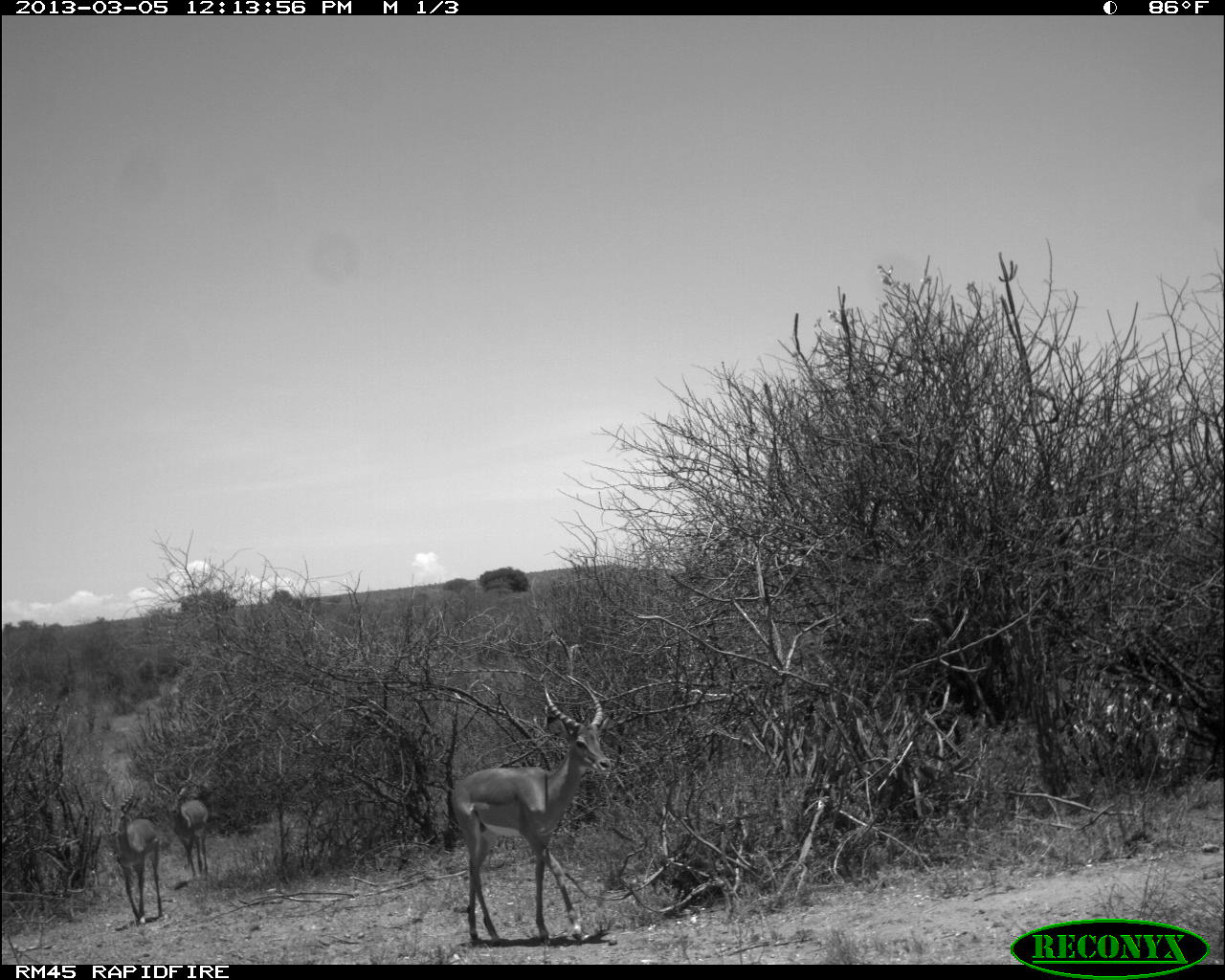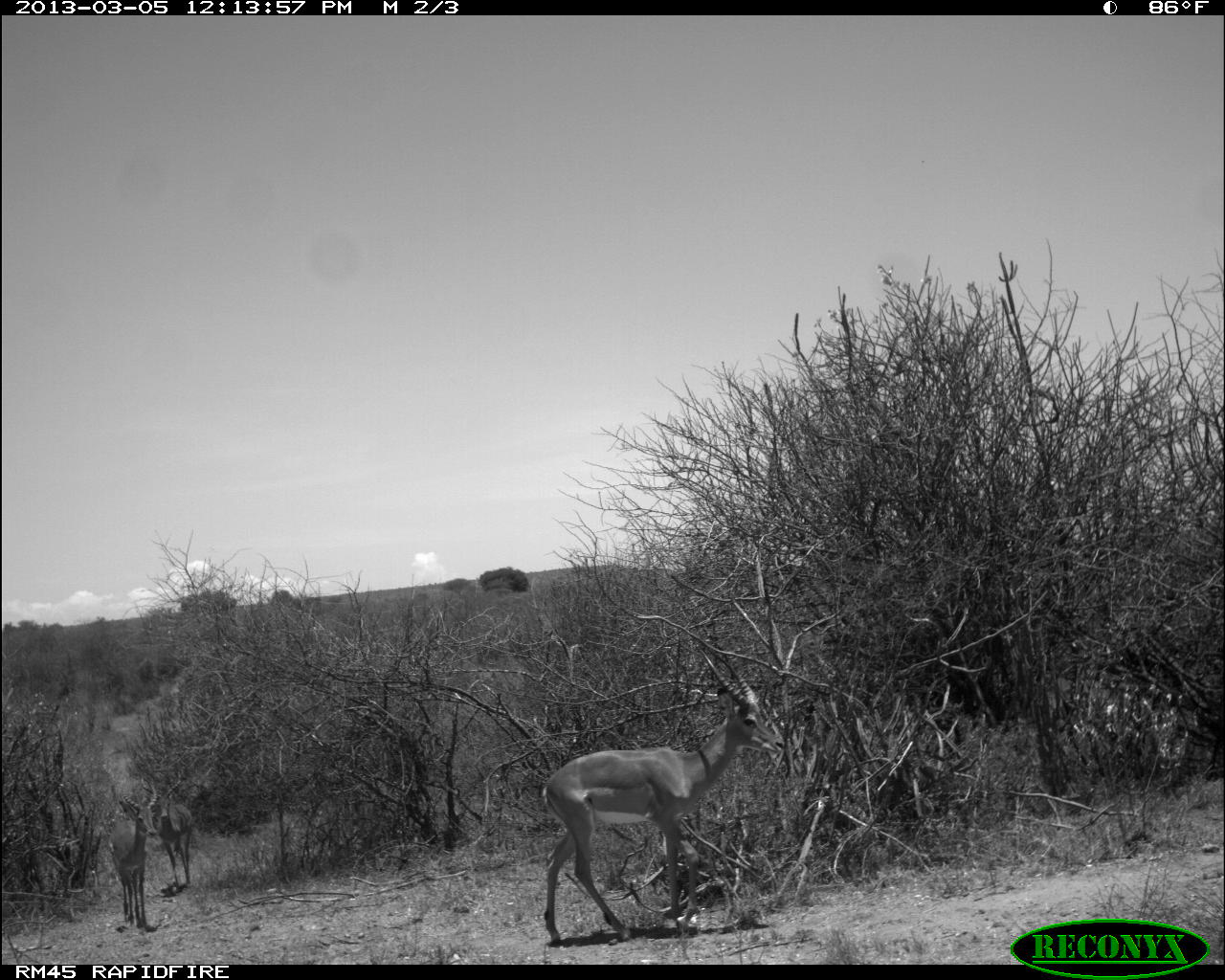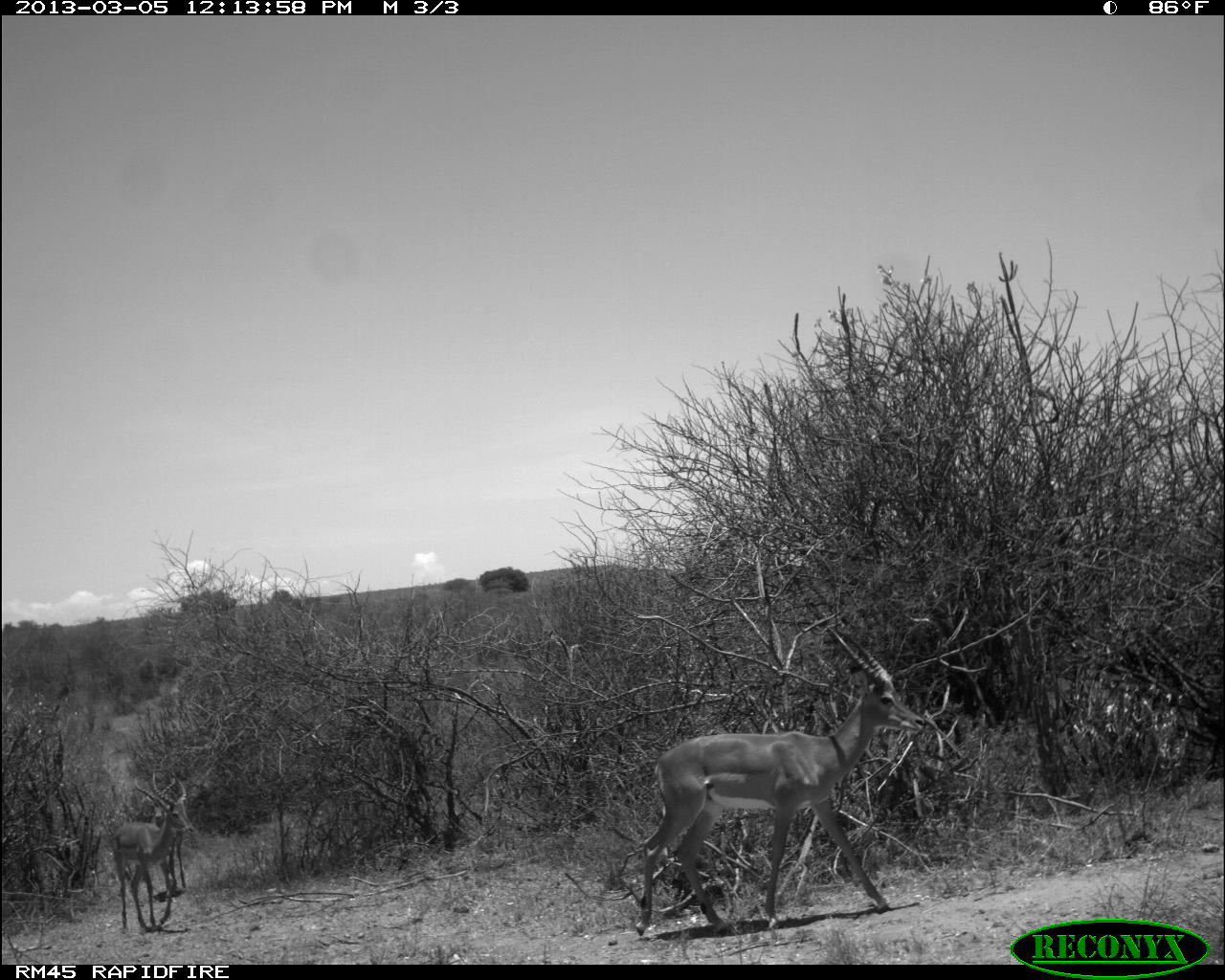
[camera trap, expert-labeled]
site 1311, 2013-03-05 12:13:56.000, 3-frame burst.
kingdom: Animalia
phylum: Chordata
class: Mammalia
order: Artiodactyla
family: Bovidae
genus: Aepyceros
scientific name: Aepyceros melampus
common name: impala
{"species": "Aepyceros melampus (impala)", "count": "3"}